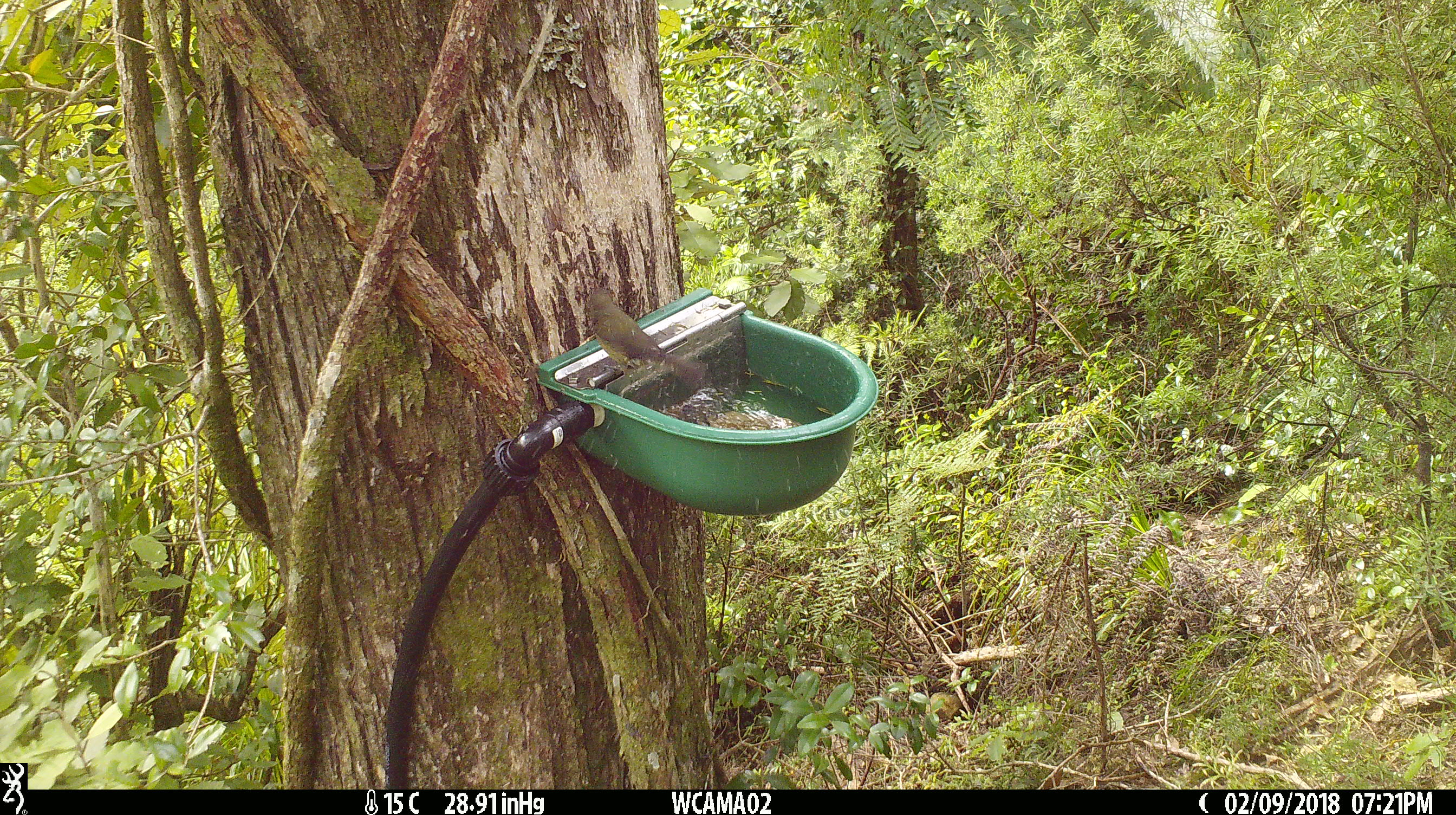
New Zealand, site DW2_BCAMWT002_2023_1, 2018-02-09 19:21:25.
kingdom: Animalia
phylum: Chordata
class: Aves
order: Passeriformes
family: Meliphagidae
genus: Anthornis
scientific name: Anthornis melanura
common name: new zealand bellbird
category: bellbird